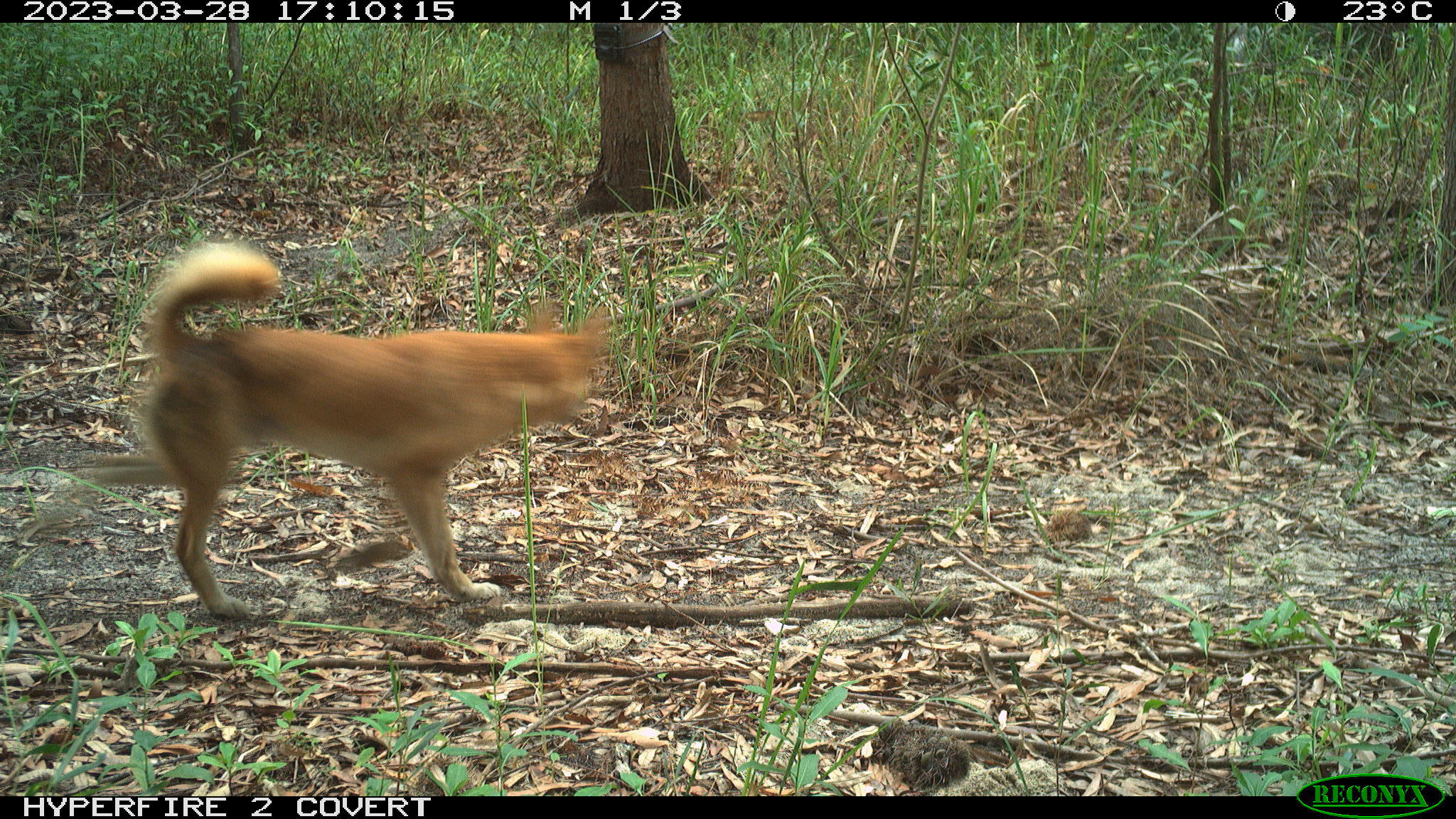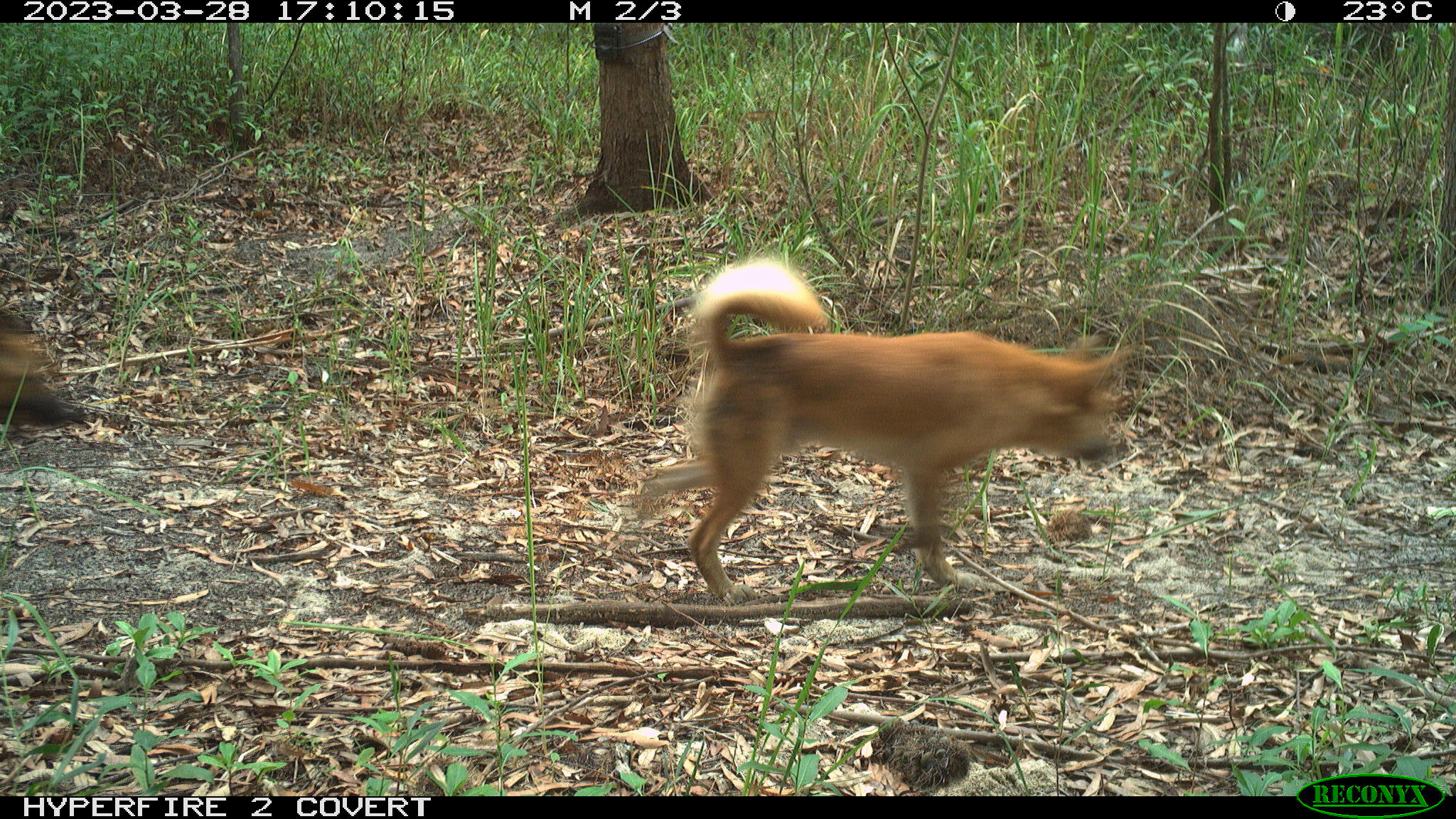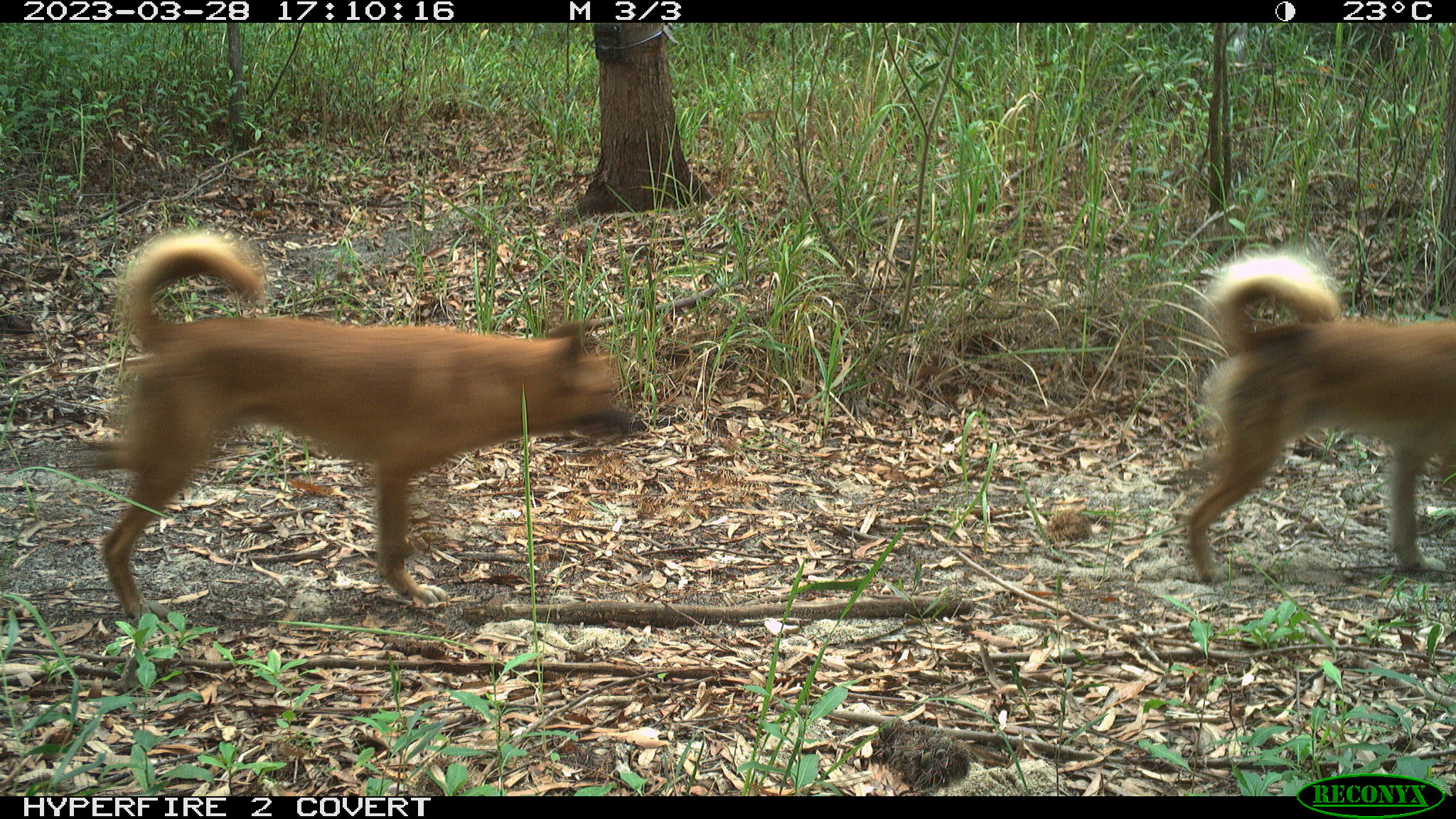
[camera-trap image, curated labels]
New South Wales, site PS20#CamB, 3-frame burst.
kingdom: Animalia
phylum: Chordata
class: Mammalia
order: Carnivora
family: Canidae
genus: Canis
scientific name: Canis familiaris dingo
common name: dingo